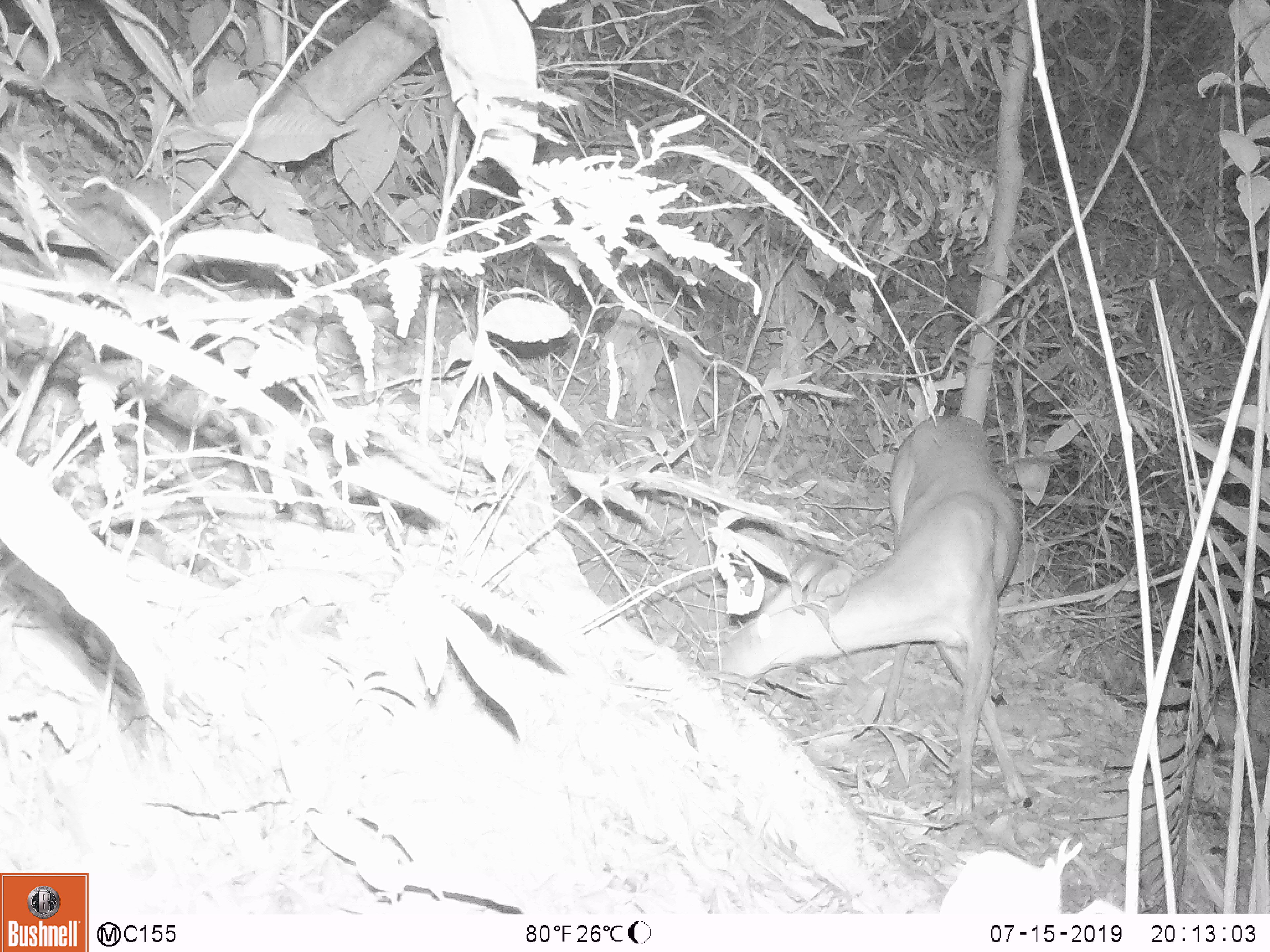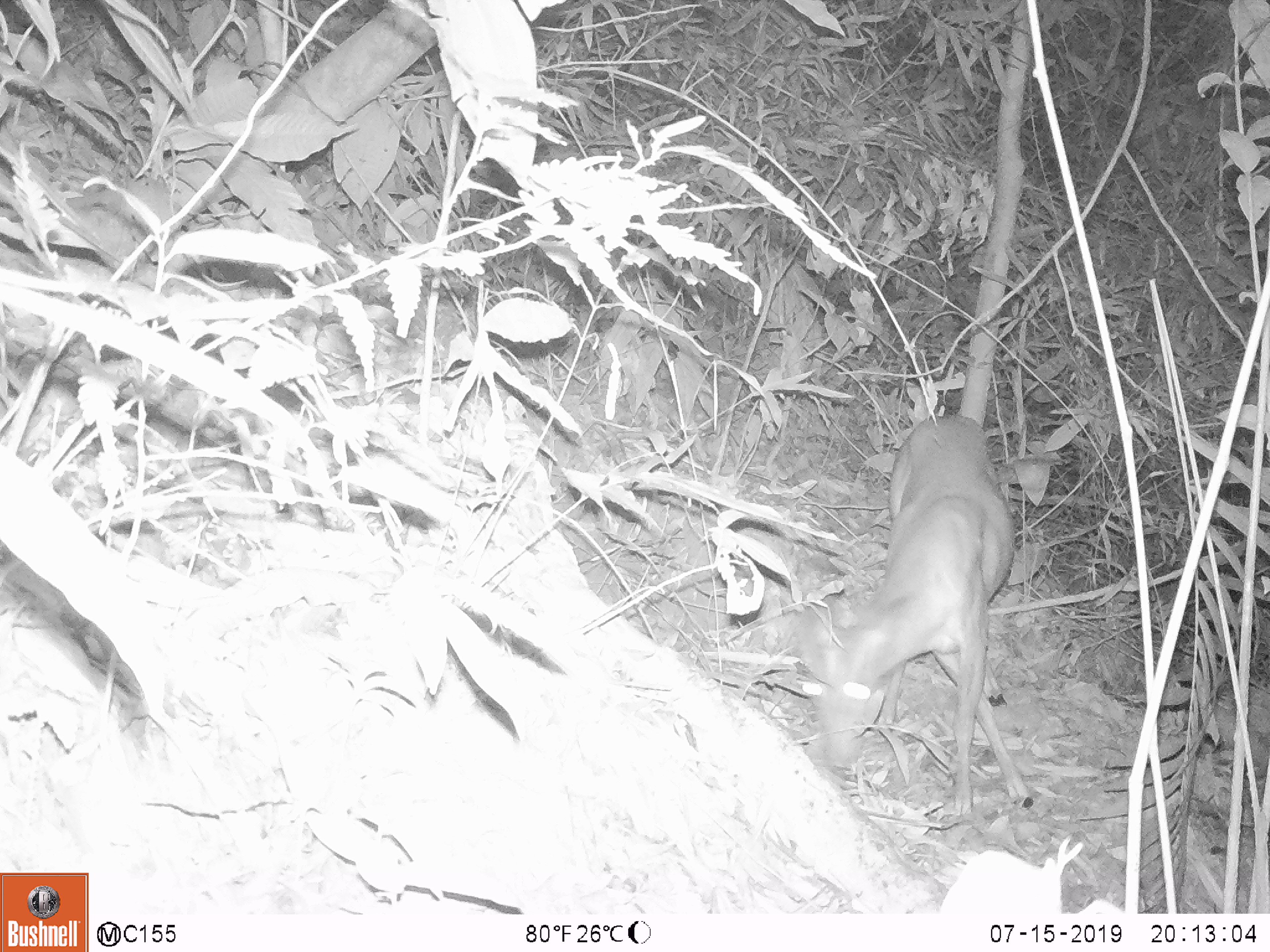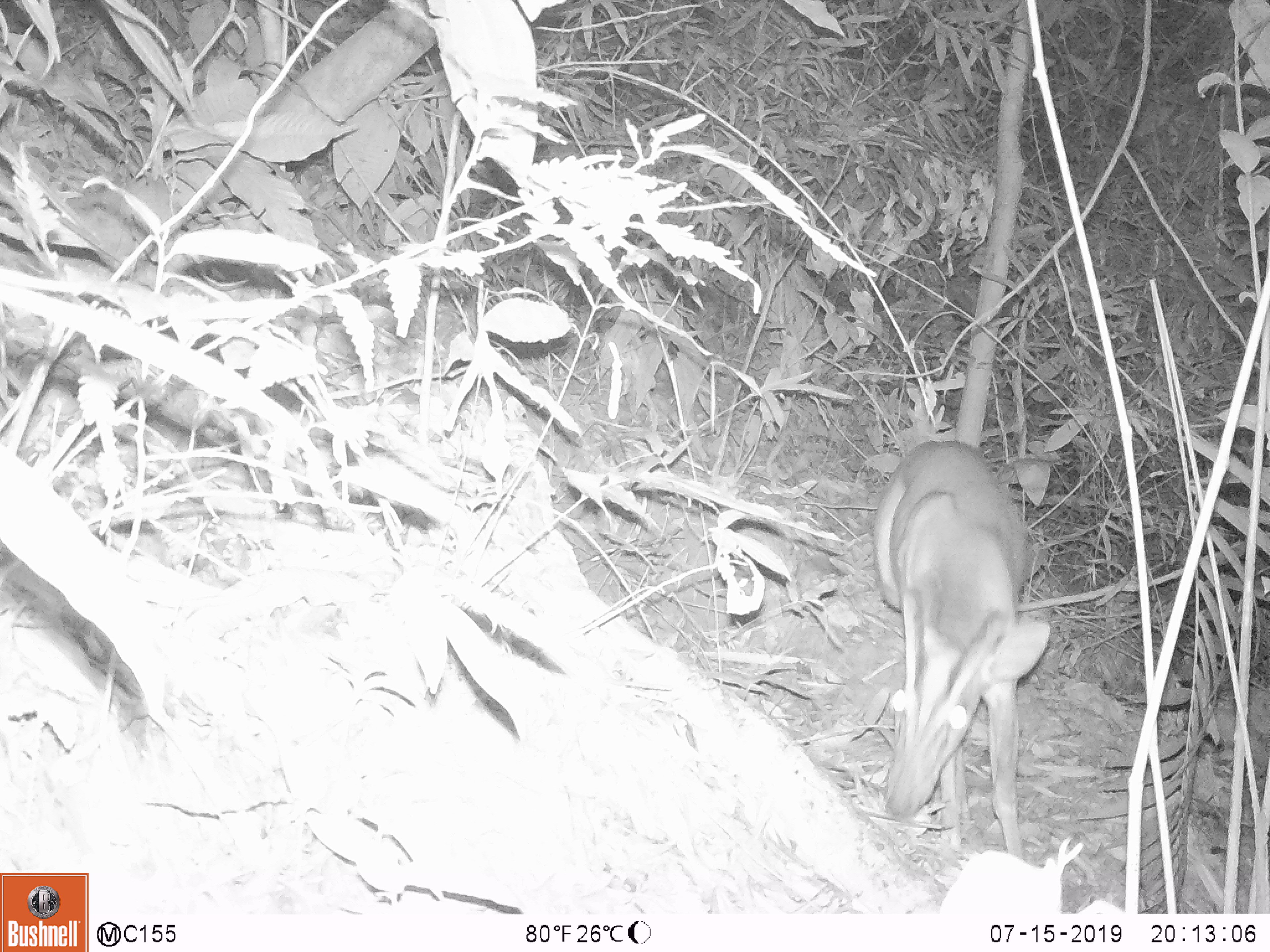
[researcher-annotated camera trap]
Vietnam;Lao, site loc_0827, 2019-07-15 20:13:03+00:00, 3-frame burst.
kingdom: Animalia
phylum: Chordata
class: Mammalia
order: Artiodactyla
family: Cervidae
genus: Muntiacus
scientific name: Muntiacus muntjak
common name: red muntjac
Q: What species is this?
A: Red muntjac (Muntiacus muntjak).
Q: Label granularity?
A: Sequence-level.